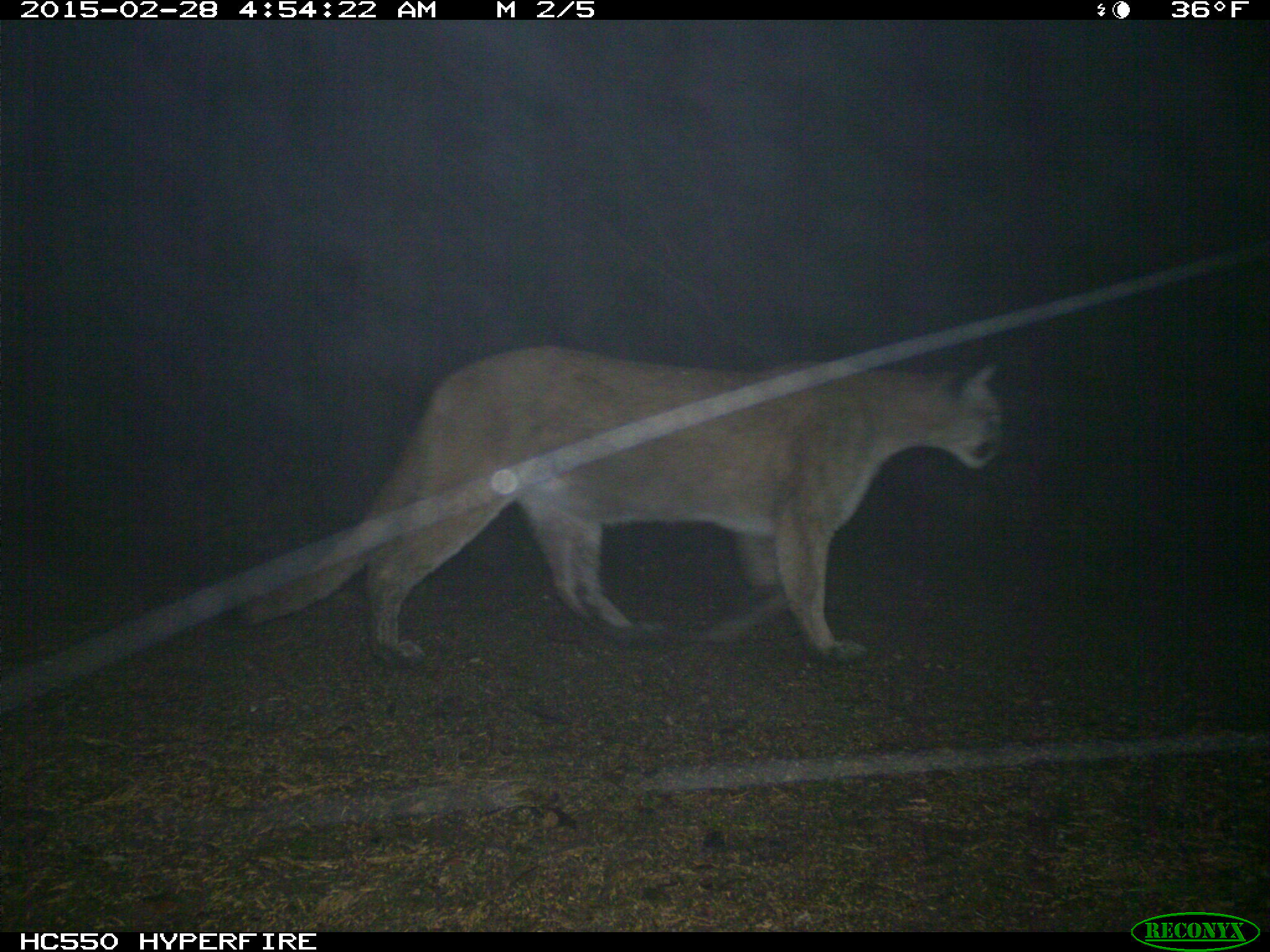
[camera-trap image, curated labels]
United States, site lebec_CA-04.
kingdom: Animalia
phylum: Chordata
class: Mammalia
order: Carnivora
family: Felidae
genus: Puma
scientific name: Puma concolor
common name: mountain lion